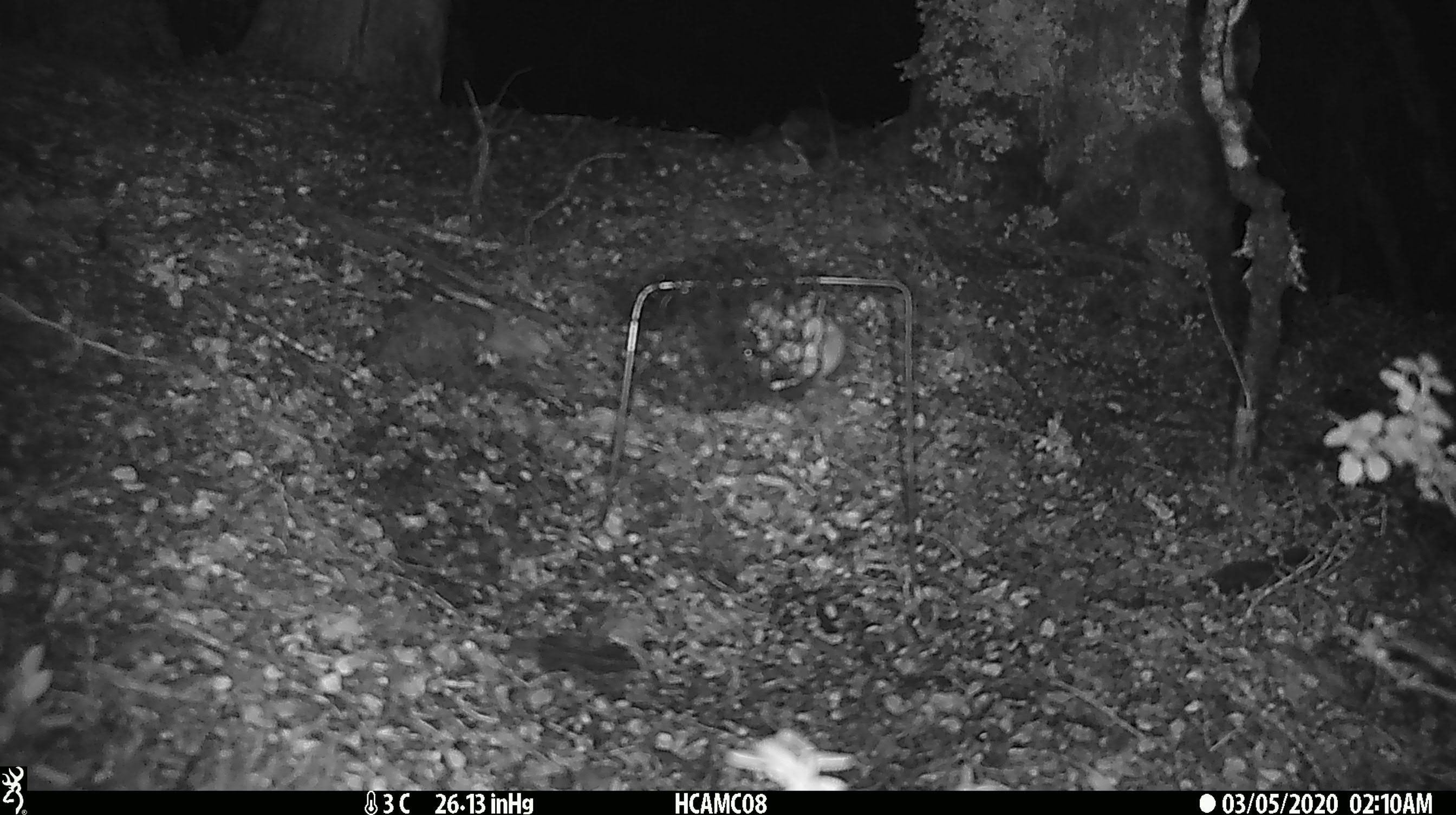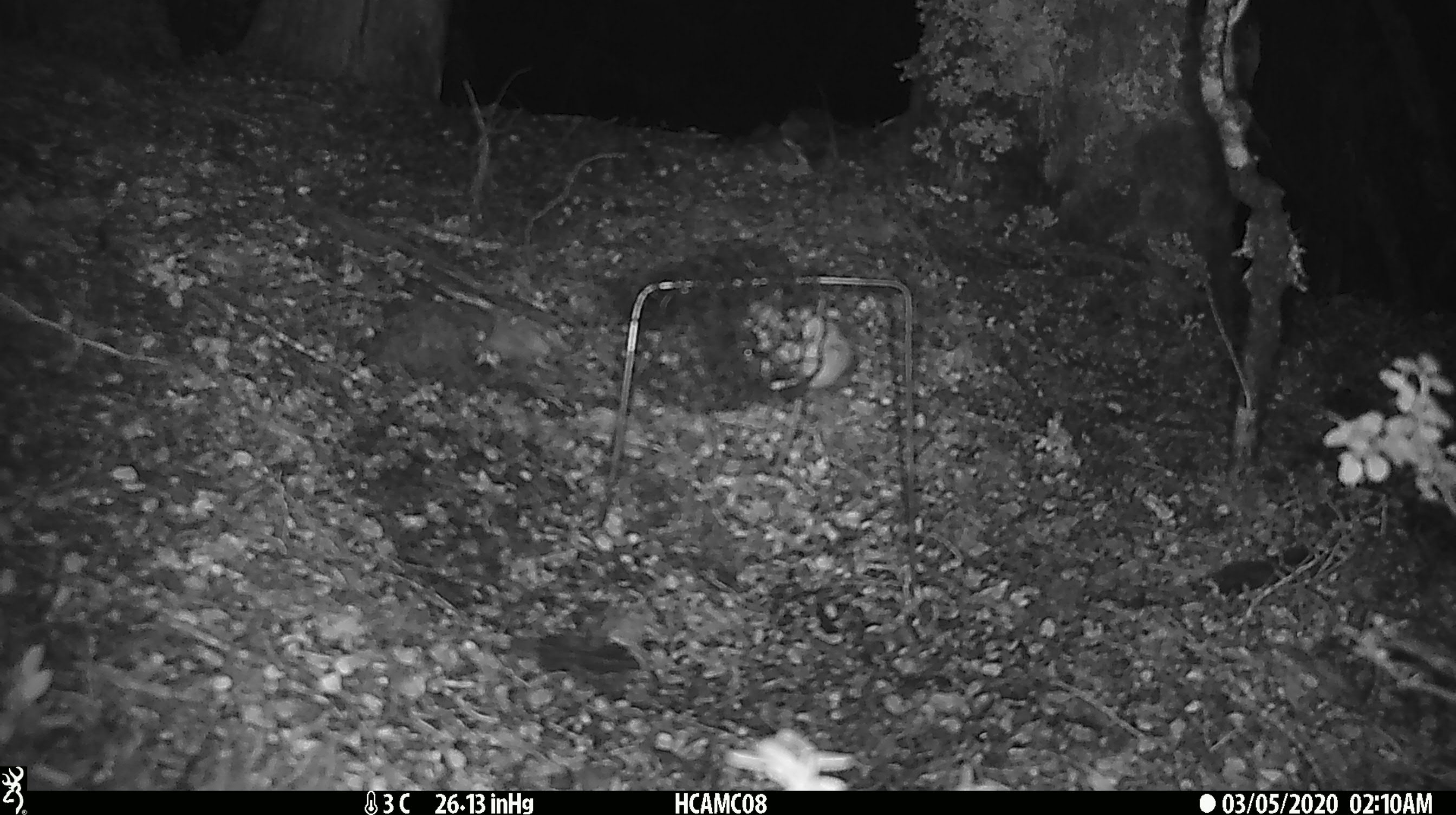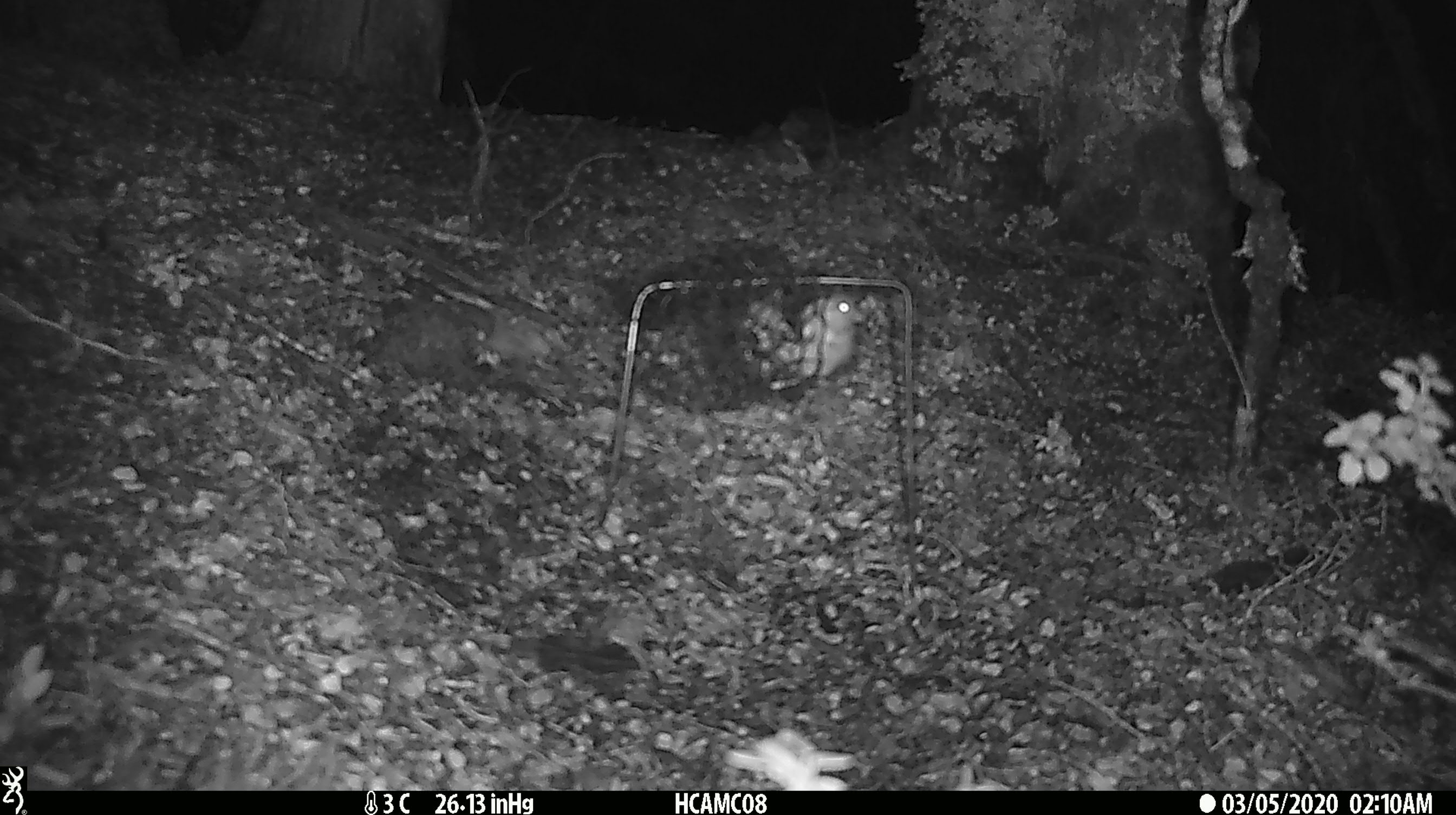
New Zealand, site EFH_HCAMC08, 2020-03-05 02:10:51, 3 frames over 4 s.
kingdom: Animalia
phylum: Chordata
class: Mammalia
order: Rodentia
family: Muridae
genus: Mus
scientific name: Mus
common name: mouse